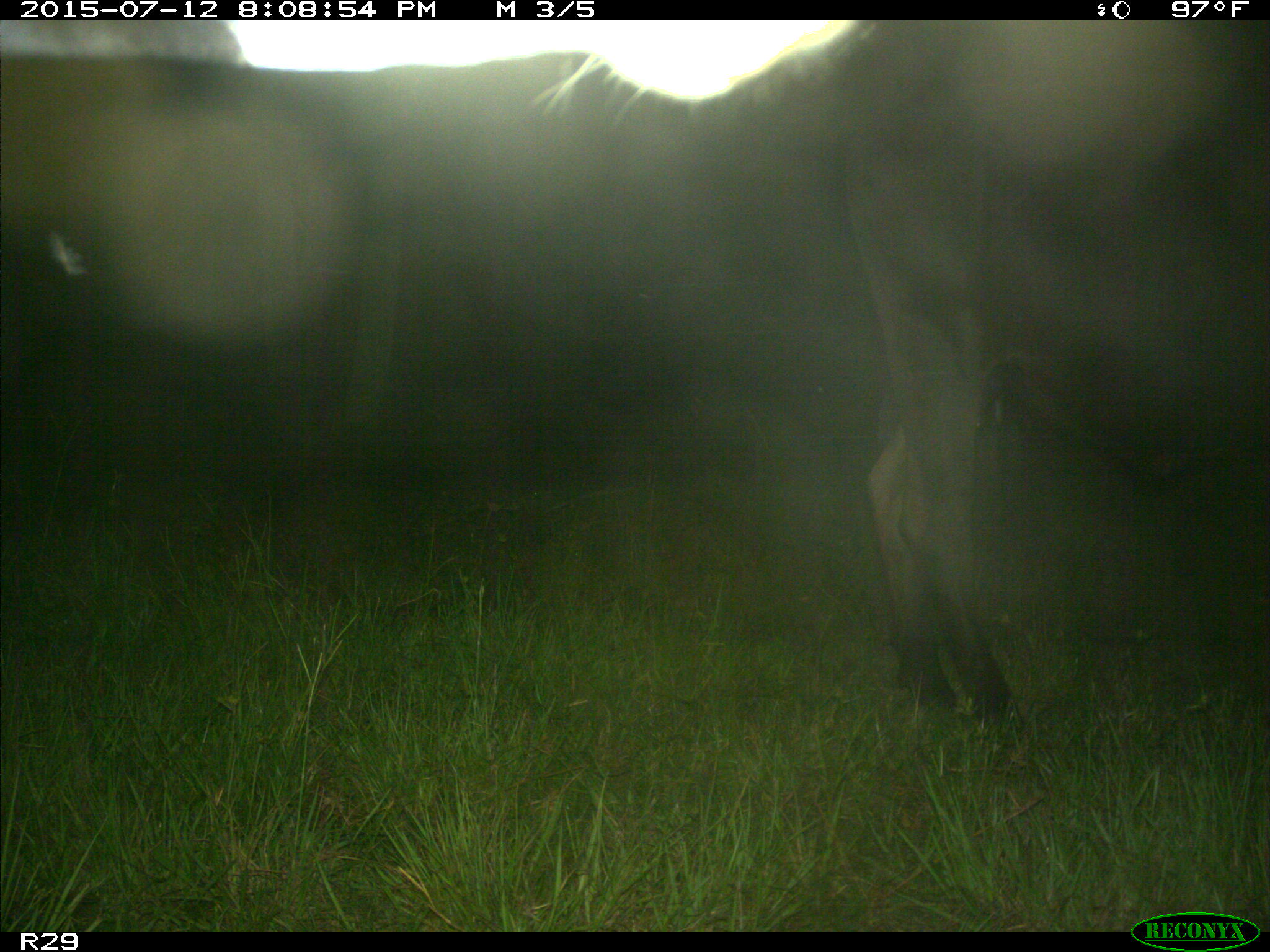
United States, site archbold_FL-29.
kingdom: Animalia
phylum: Chordata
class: Mammalia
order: Artiodactyla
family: Bovidae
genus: Bos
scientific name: Bos taurus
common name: domestic cow